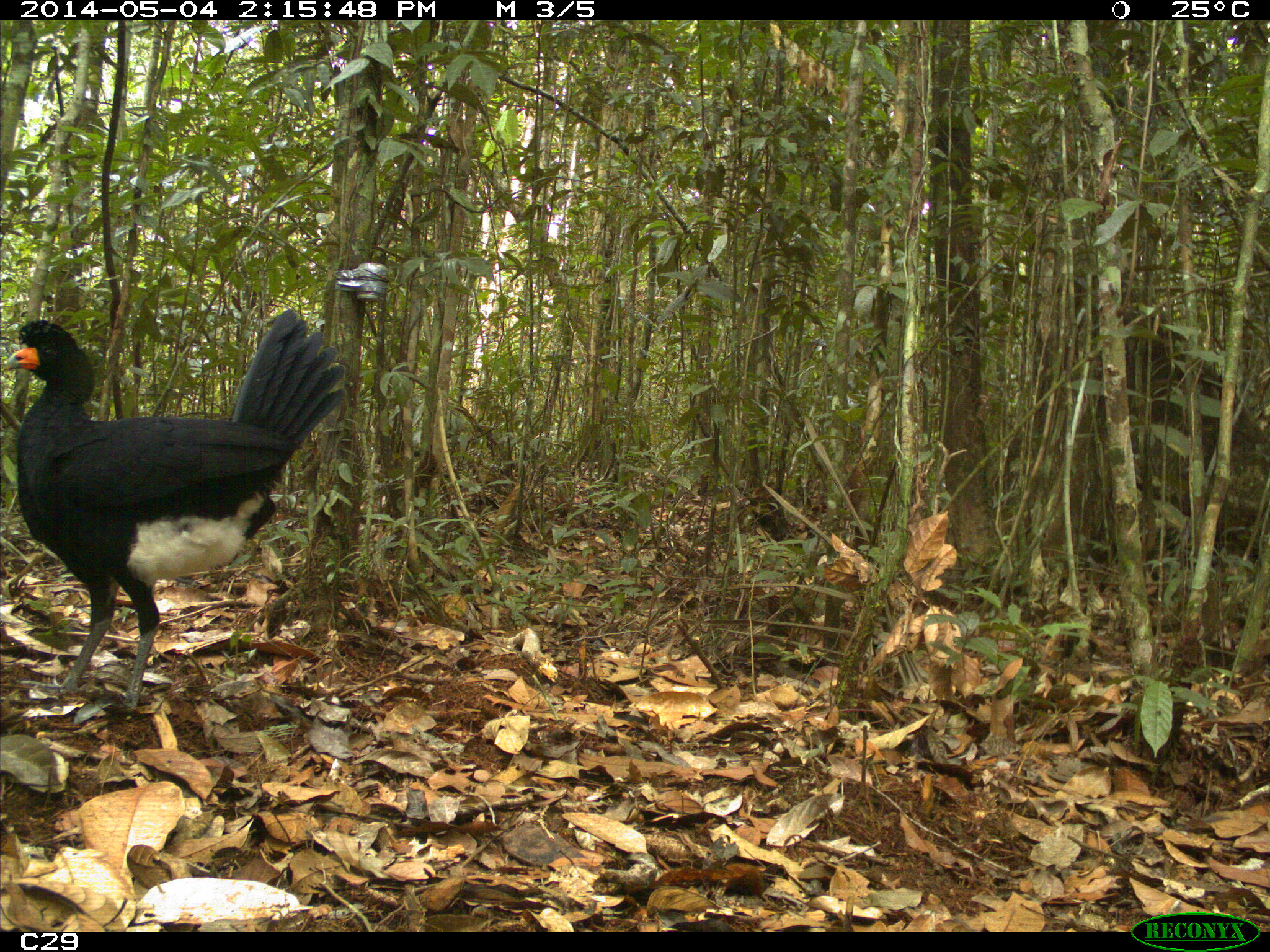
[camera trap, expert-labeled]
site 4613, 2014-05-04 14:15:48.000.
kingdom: Animalia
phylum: Chordata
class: Aves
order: Galliformes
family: Cracidae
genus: Crax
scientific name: Crax alector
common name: black curassow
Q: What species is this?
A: Crax alector (black curassow).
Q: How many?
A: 2.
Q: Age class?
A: Adult.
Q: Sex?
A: Female.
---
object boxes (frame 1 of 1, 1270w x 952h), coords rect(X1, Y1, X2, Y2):
crax alector: rect(1, 306, 346, 717)